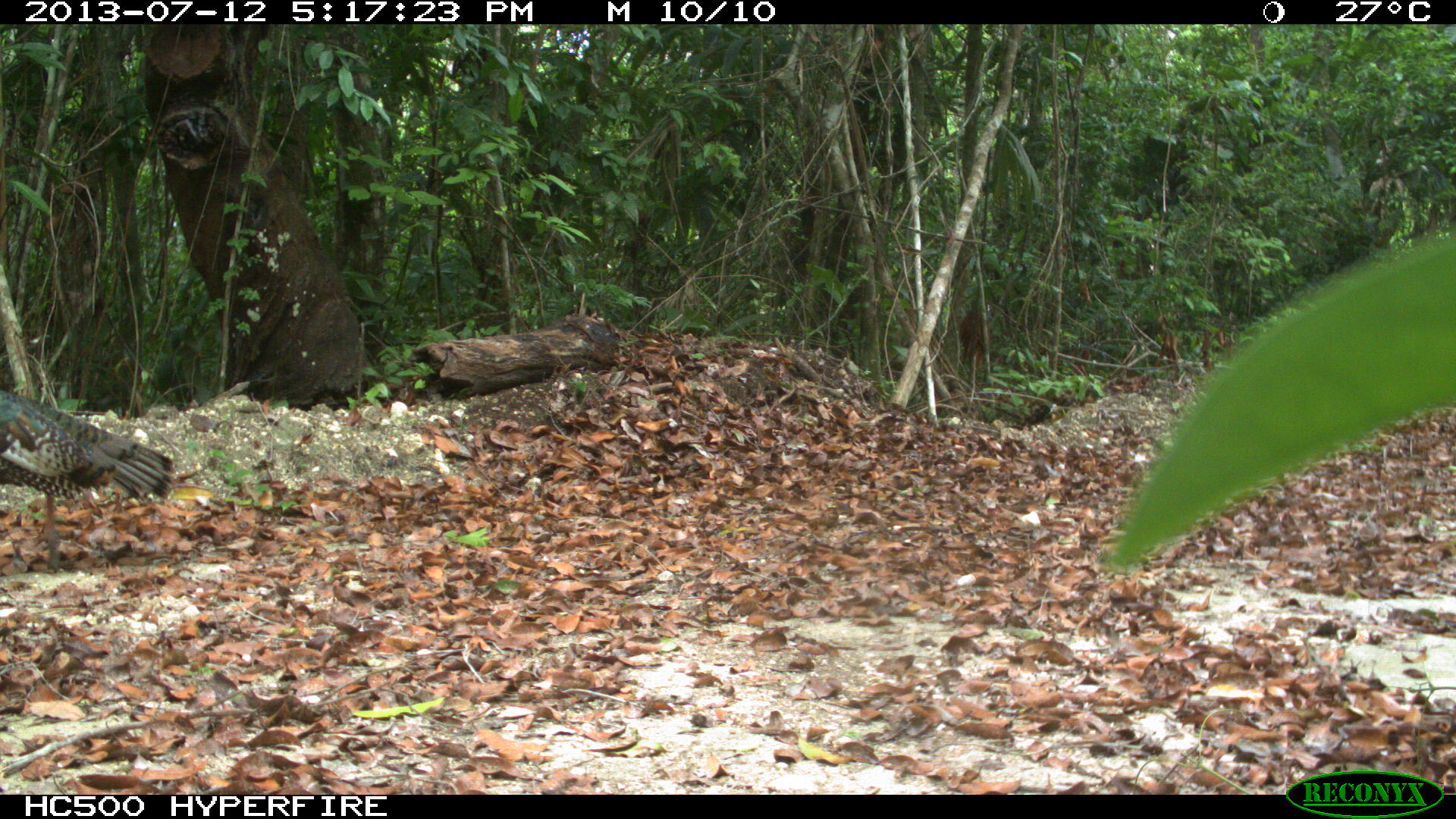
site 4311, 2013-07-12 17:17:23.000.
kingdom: Animalia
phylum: Chordata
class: Aves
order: Galliformes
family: Phasianidae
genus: Meleagris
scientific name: Meleagris ocellata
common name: ocellated turkey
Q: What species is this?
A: Meleagris ocellata (ocellated turkey).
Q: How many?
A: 2.